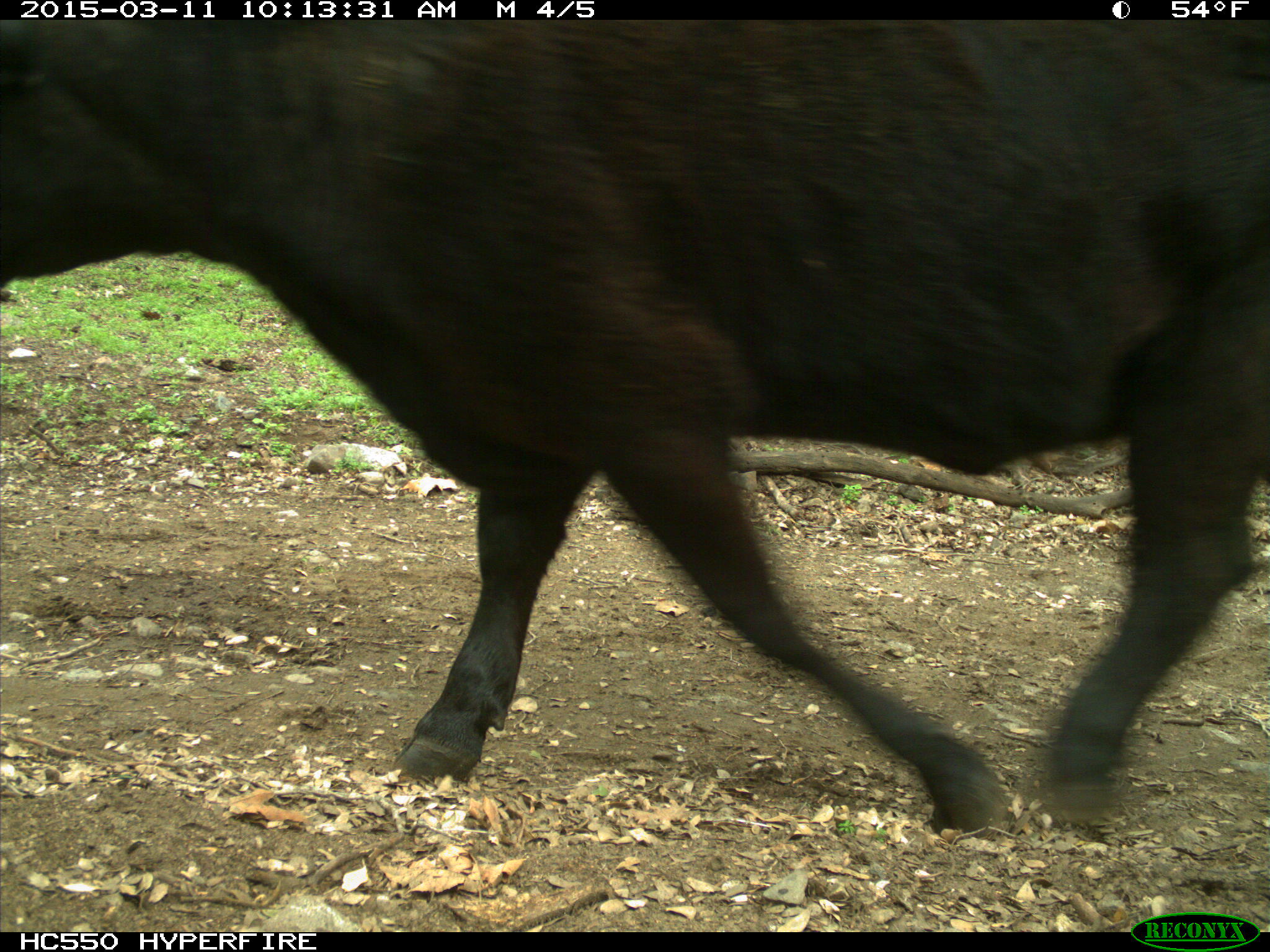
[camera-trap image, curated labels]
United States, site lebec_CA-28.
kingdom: Animalia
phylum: Chordata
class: Mammalia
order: Artiodactyla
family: Bovidae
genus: Bos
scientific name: Bos taurus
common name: domestic cow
Bos taurus (domestic cow).